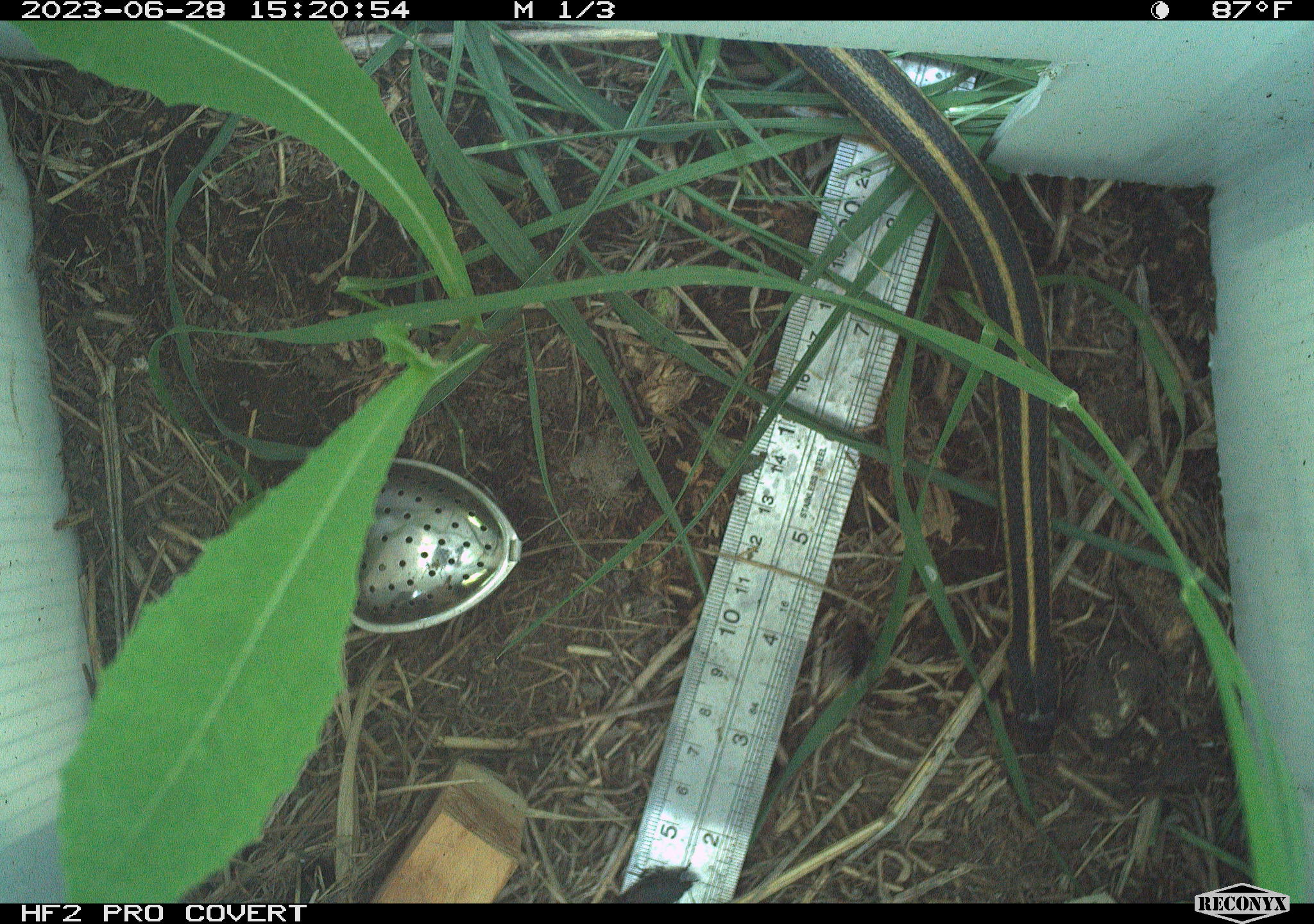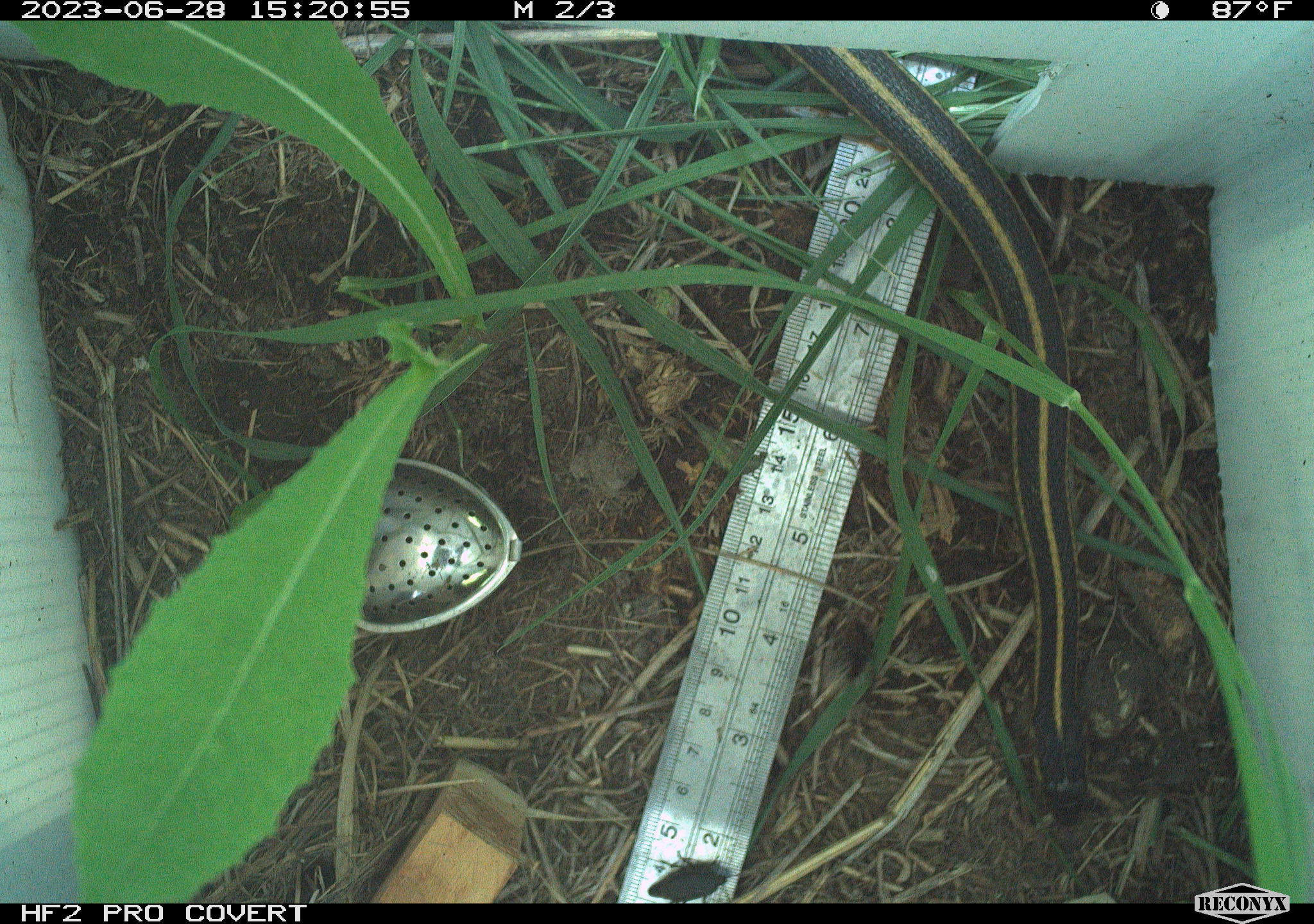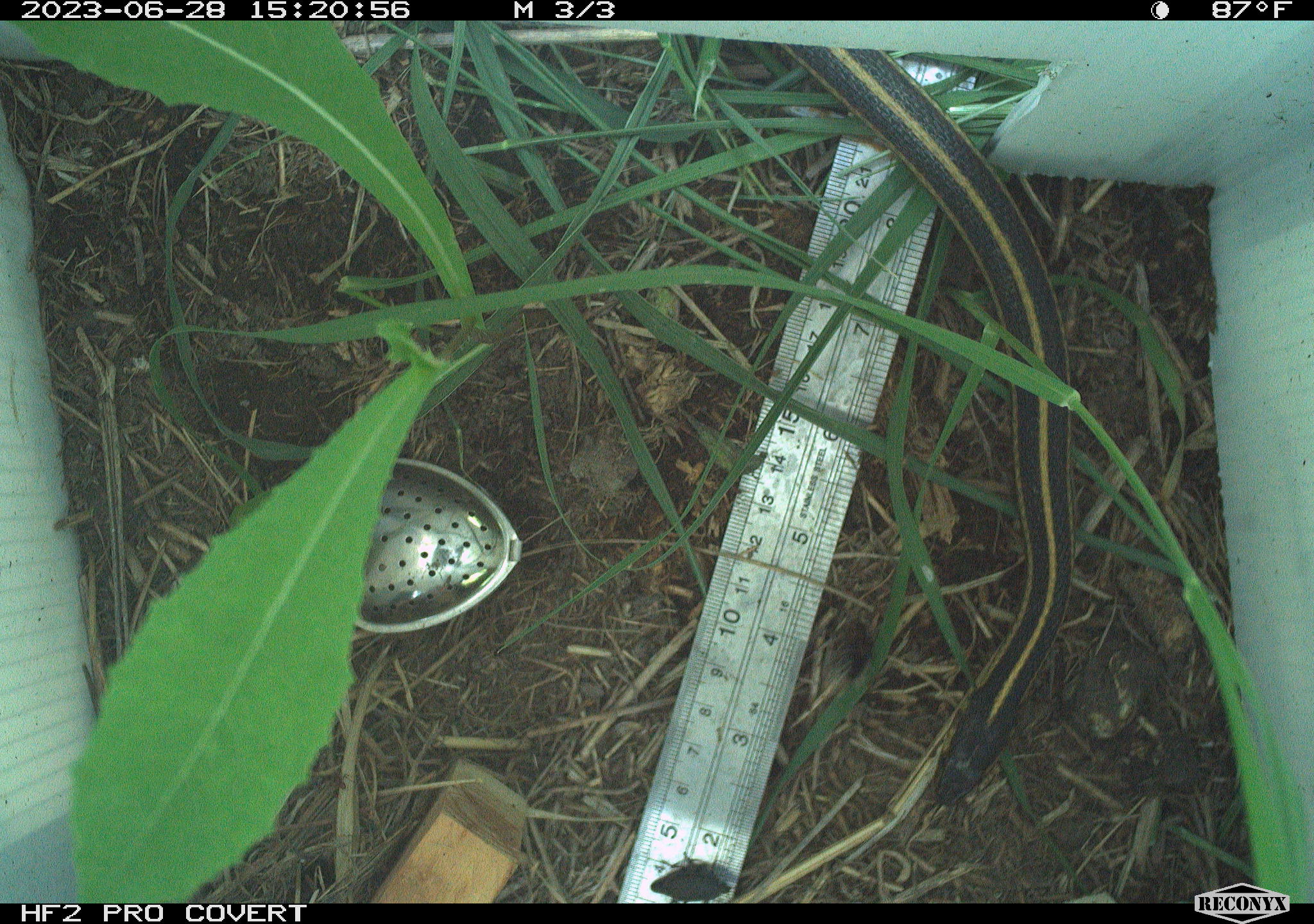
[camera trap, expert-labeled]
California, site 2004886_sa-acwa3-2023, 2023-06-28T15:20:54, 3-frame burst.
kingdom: Animalia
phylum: Chordata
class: Reptilia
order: Squamata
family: Colubridae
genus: Thamnophis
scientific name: Thamnophis sirtalis fitchi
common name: valley garter snake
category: valley gartersnake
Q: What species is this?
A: Valley gartersnake (valley garter snake) (Thamnophis sirtalis fitchi).